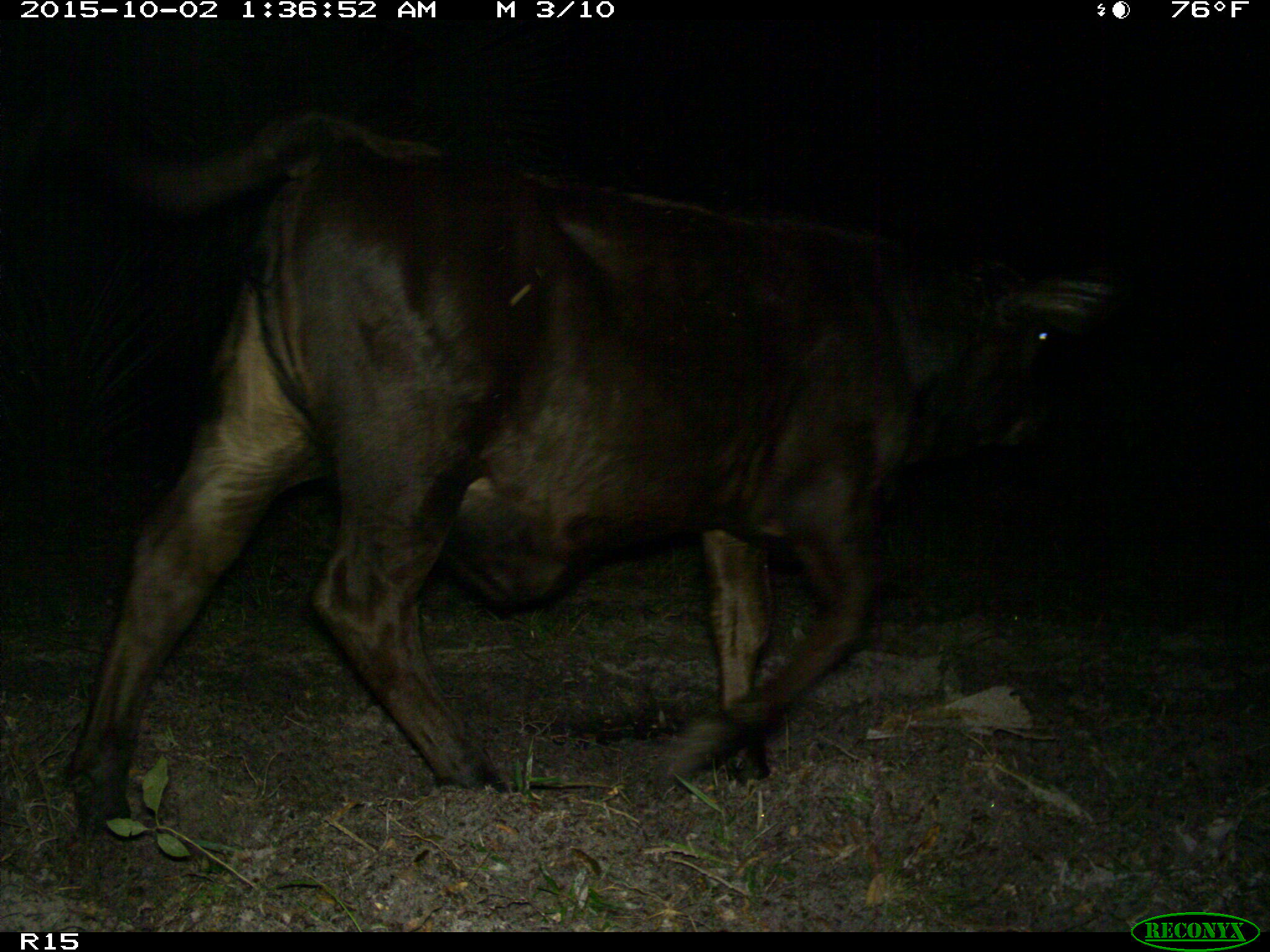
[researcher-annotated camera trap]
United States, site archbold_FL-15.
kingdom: Animalia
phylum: Chordata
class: Mammalia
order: Artiodactyla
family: Bovidae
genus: Bos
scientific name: Bos taurus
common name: domestic cow